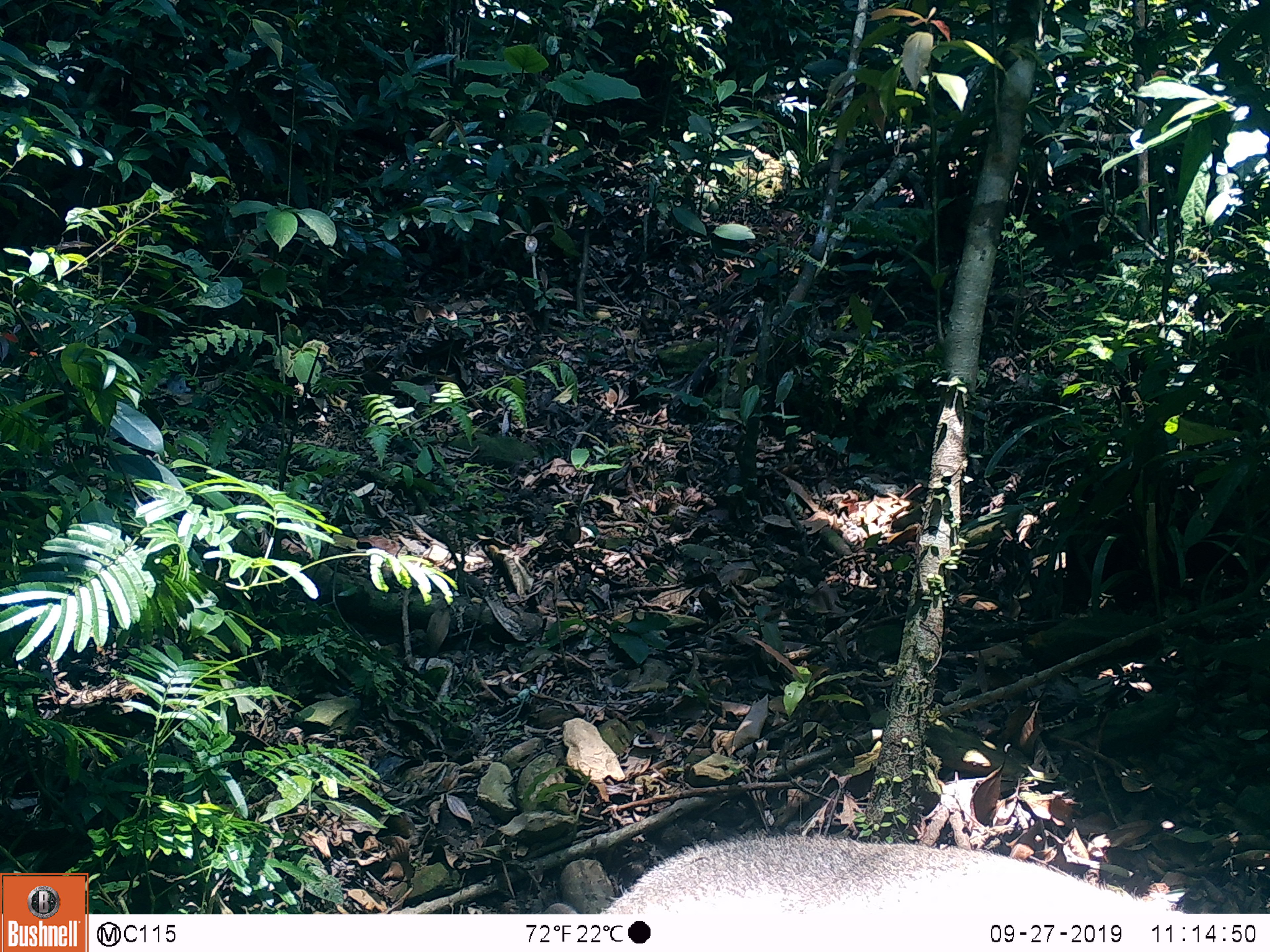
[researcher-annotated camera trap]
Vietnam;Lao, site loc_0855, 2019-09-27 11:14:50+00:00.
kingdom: Animalia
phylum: Chordata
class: Mammalia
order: Artiodactyla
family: Suidae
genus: Sus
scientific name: Sus scrofa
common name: eurasian wild pig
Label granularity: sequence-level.